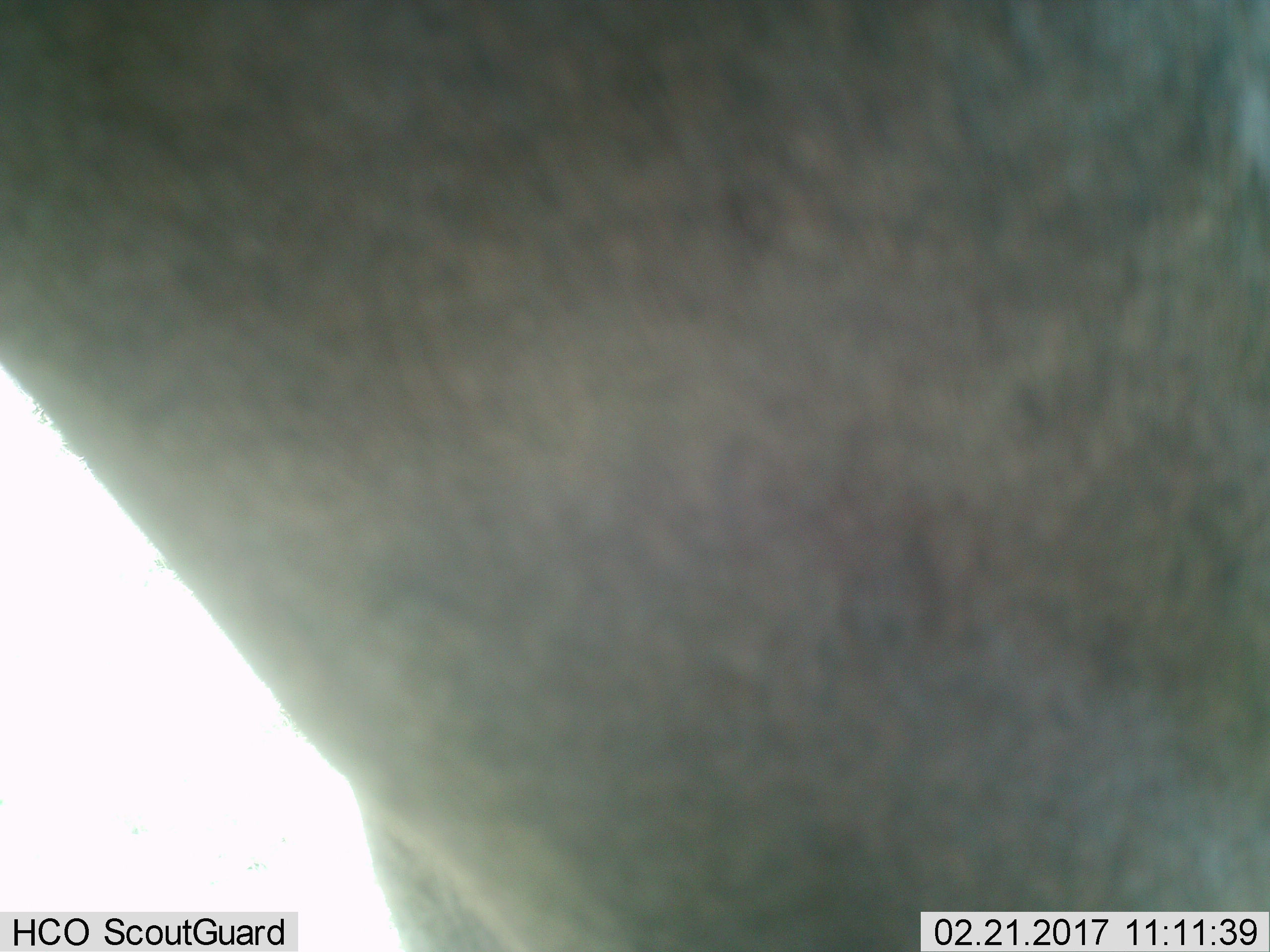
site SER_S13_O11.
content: unidentified animal